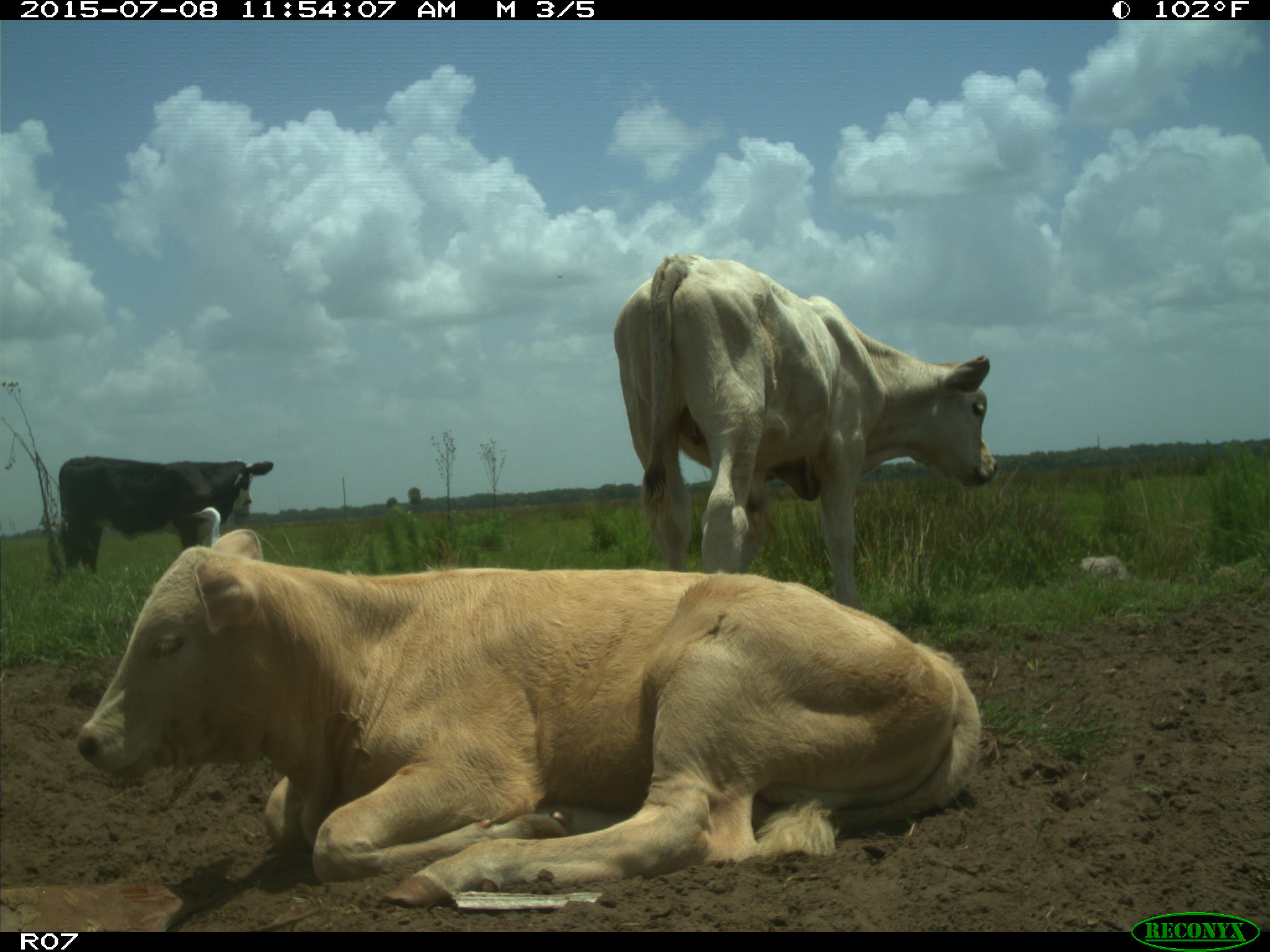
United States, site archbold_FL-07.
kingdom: Animalia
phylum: Chordata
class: Mammalia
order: Artiodactyla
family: Bovidae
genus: Bos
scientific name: Bos taurus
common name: domestic cow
Bos taurus (domestic cow).